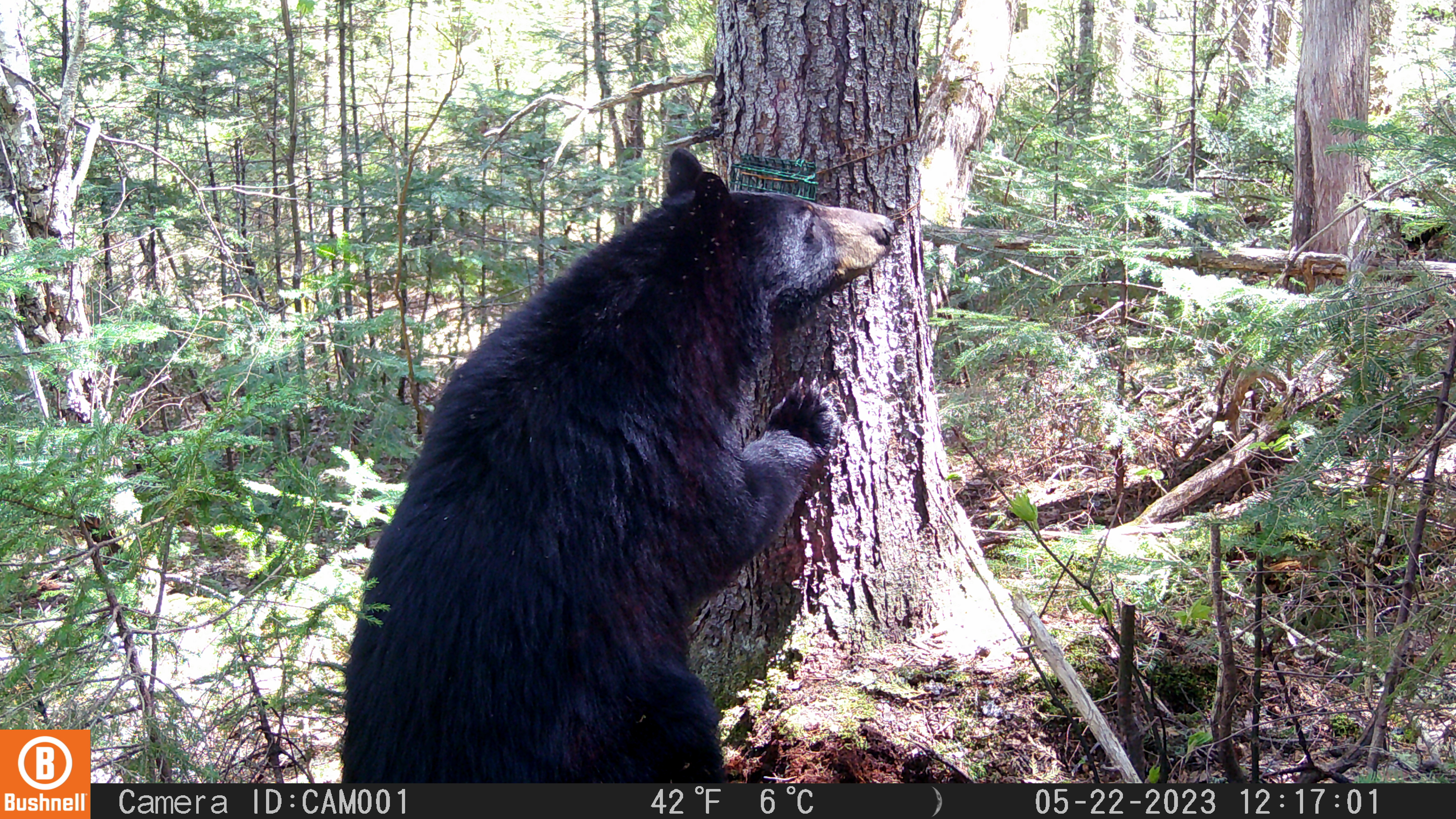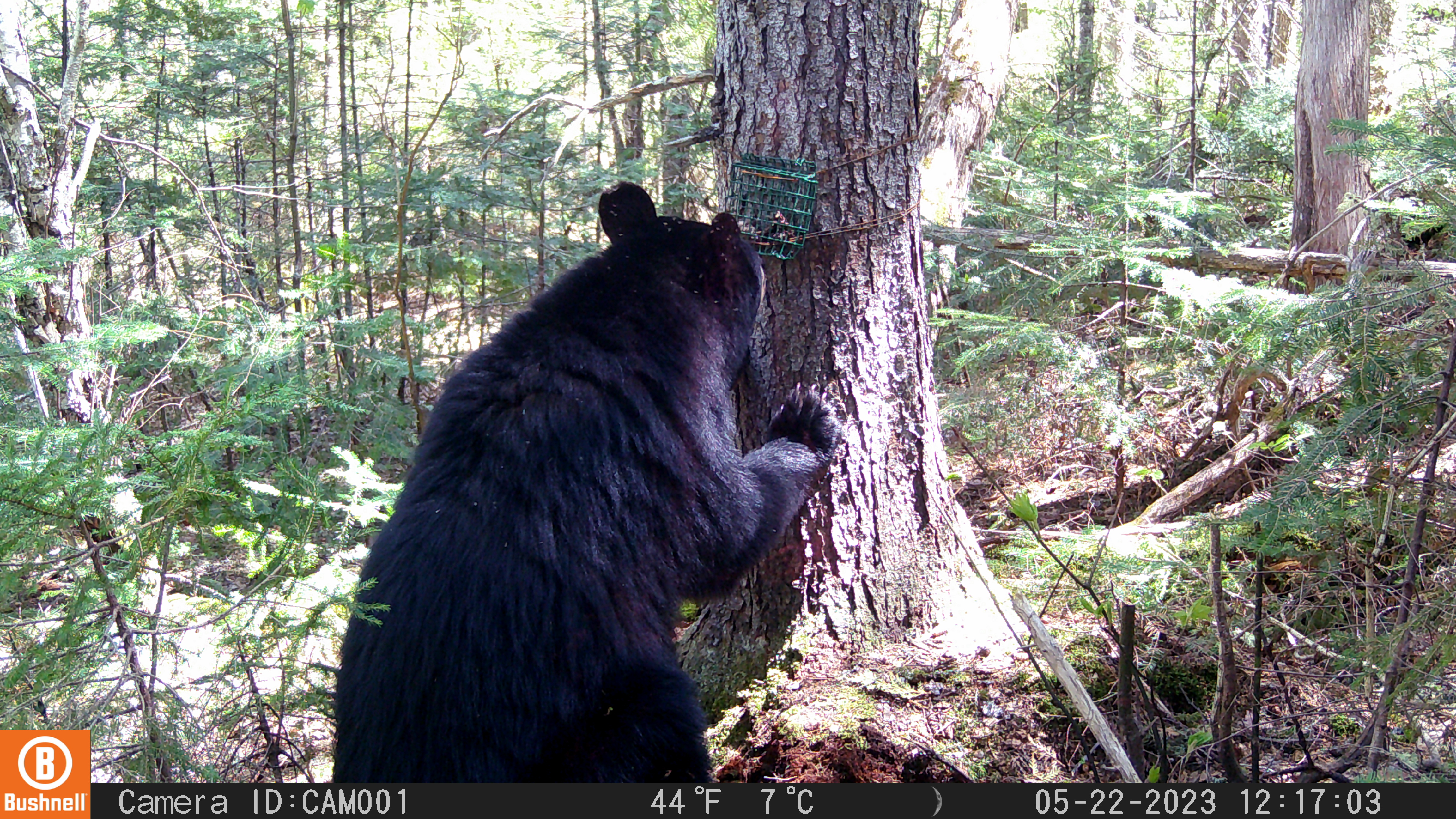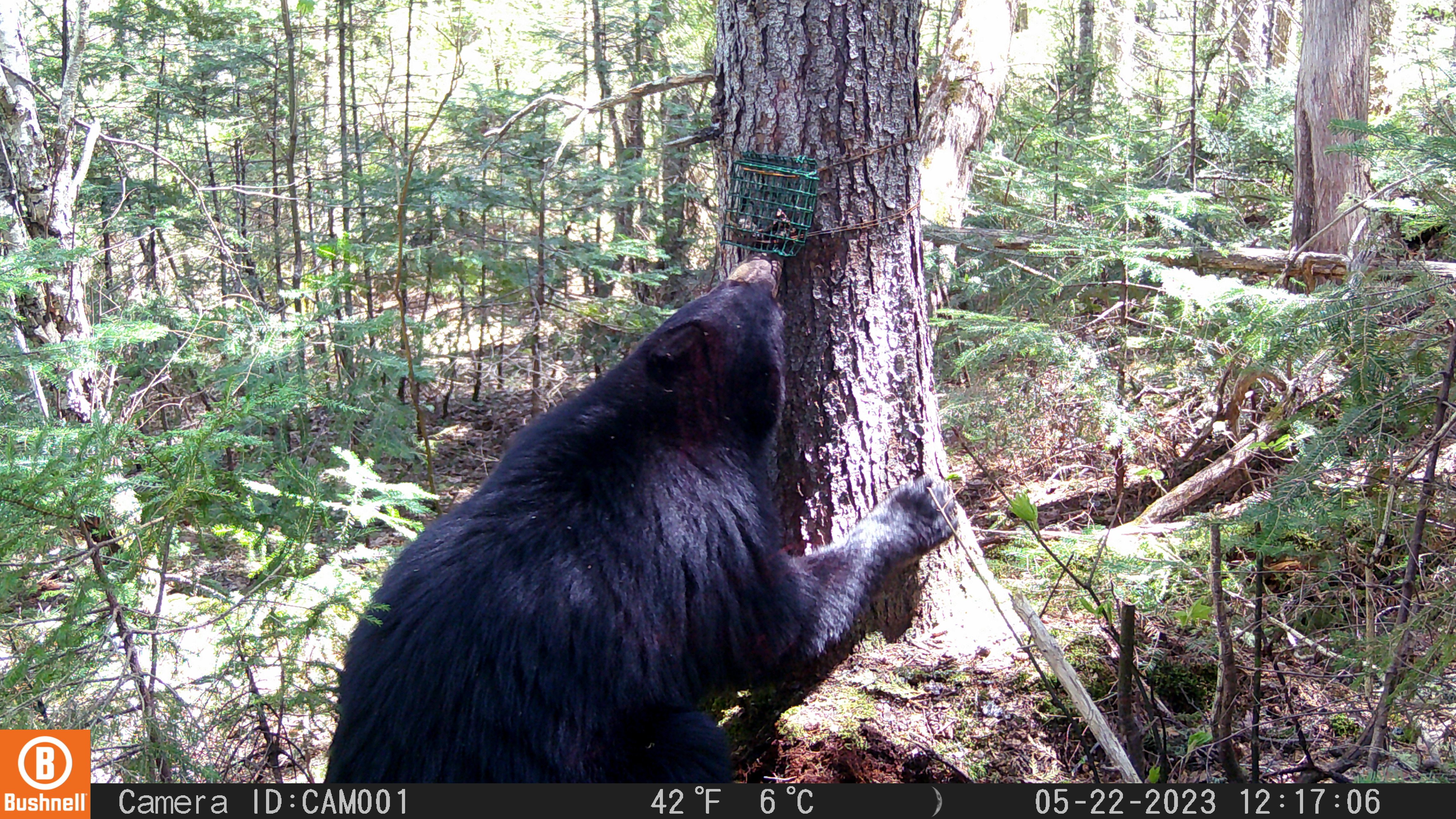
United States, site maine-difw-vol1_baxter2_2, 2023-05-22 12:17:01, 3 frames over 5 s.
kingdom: Animalia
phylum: Chordata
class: Mammalia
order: Carnivora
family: Ursidae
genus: Ursus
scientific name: Ursus americanus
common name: black bear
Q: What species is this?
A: Black bear (Ursus americanus).